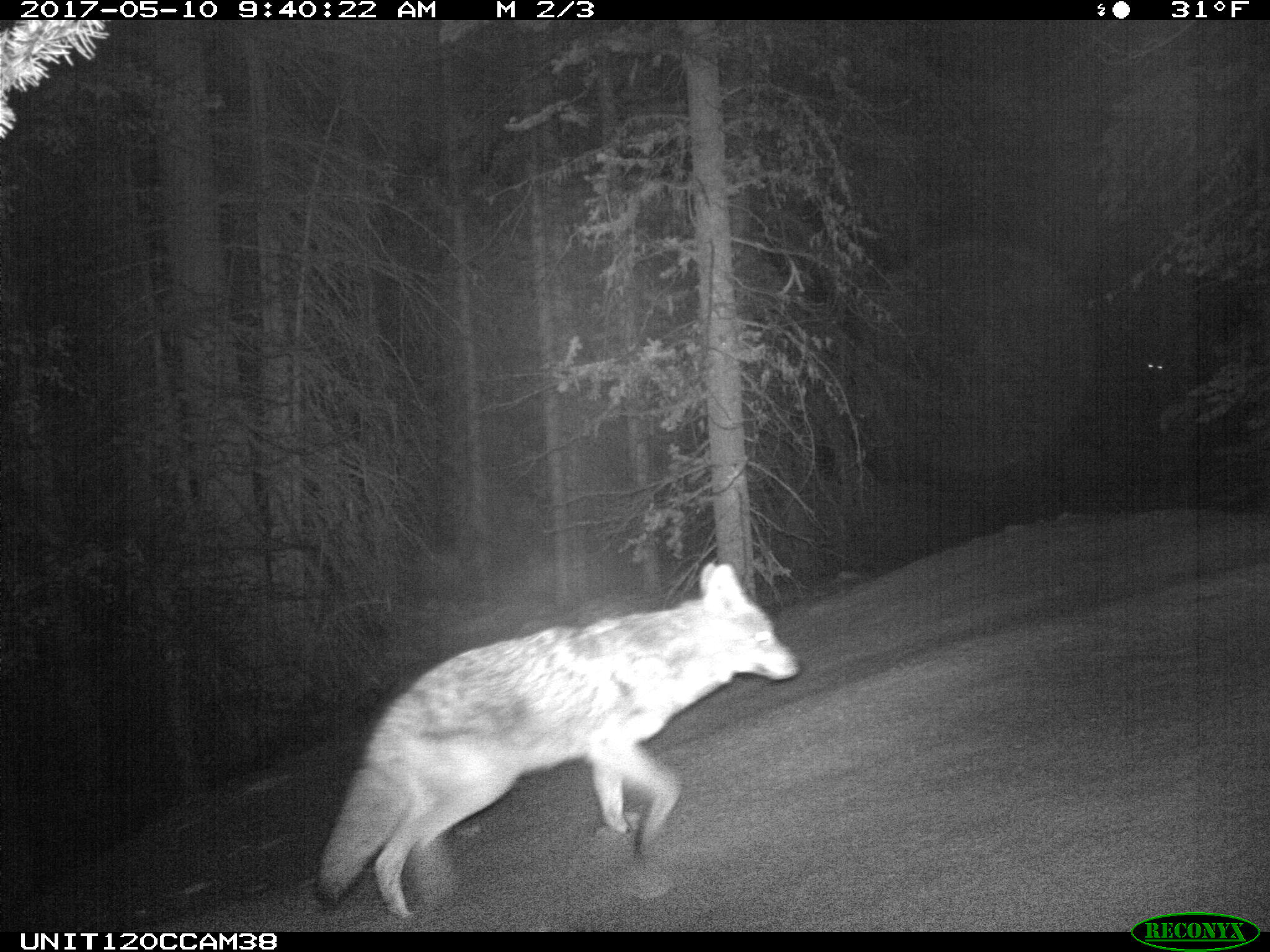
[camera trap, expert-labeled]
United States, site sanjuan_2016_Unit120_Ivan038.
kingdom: Animalia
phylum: Chordata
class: Mammalia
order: Carnivora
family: Canidae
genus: Canis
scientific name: Canis latrans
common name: coyote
Canis latrans (coyote).